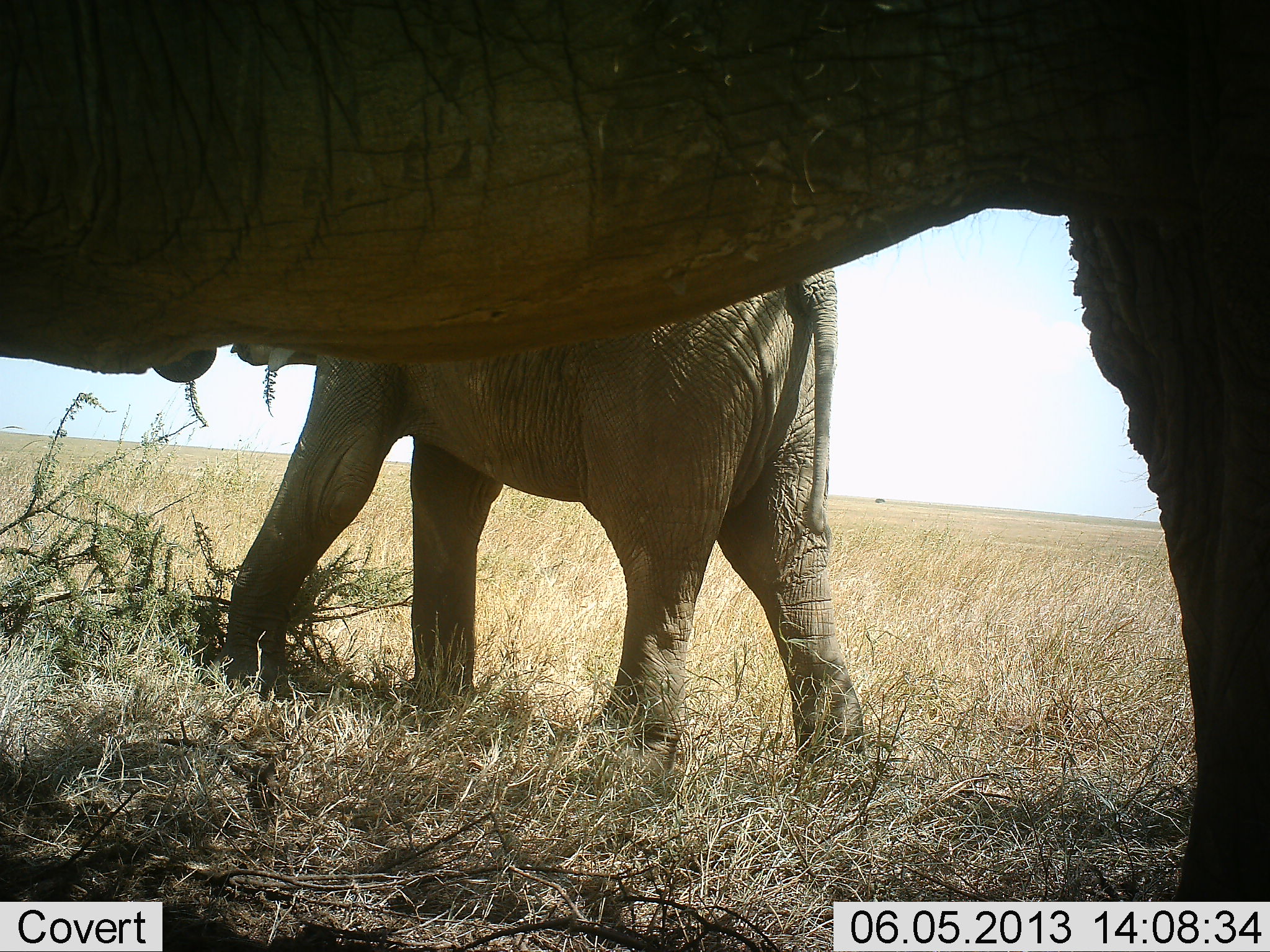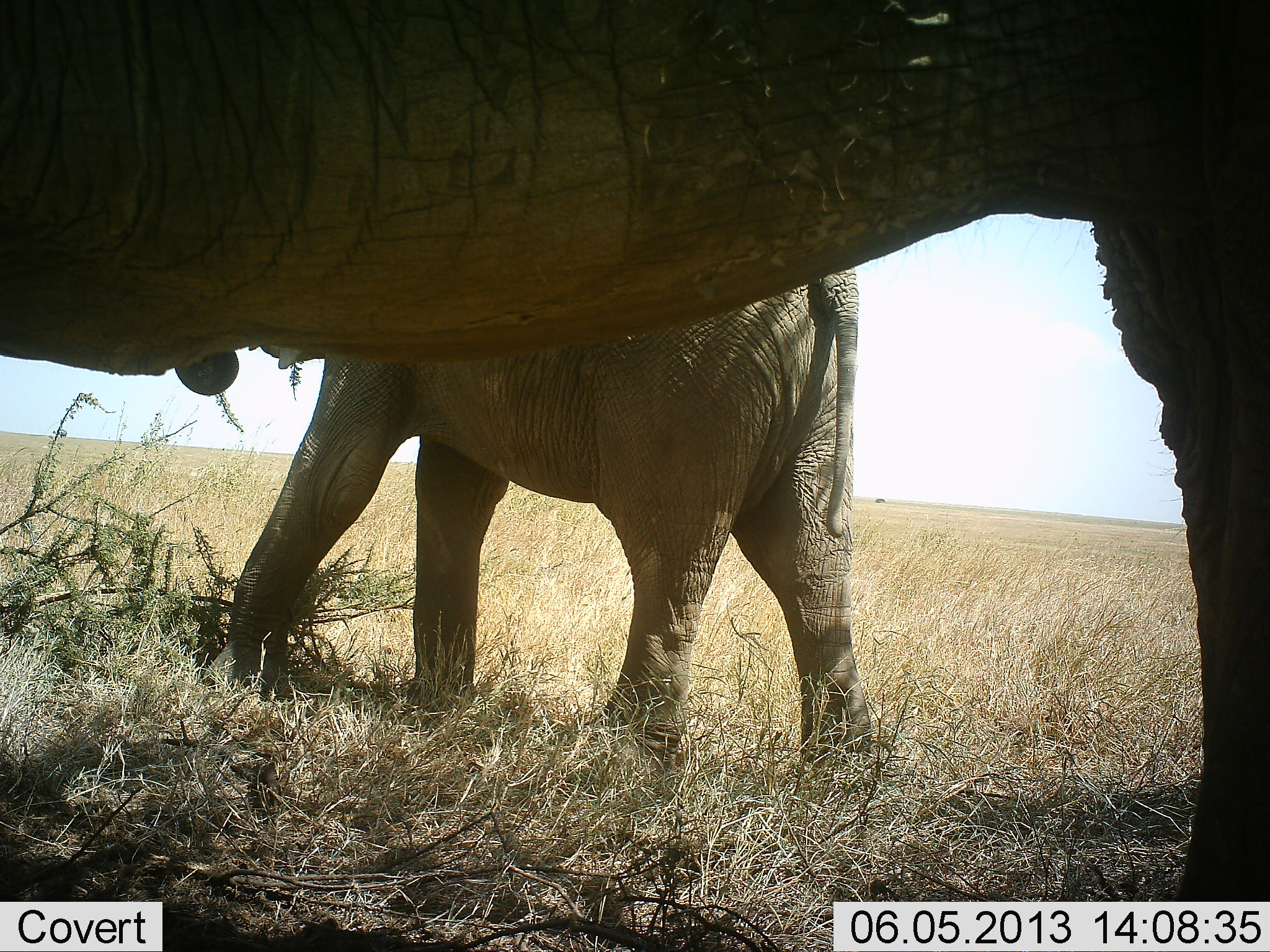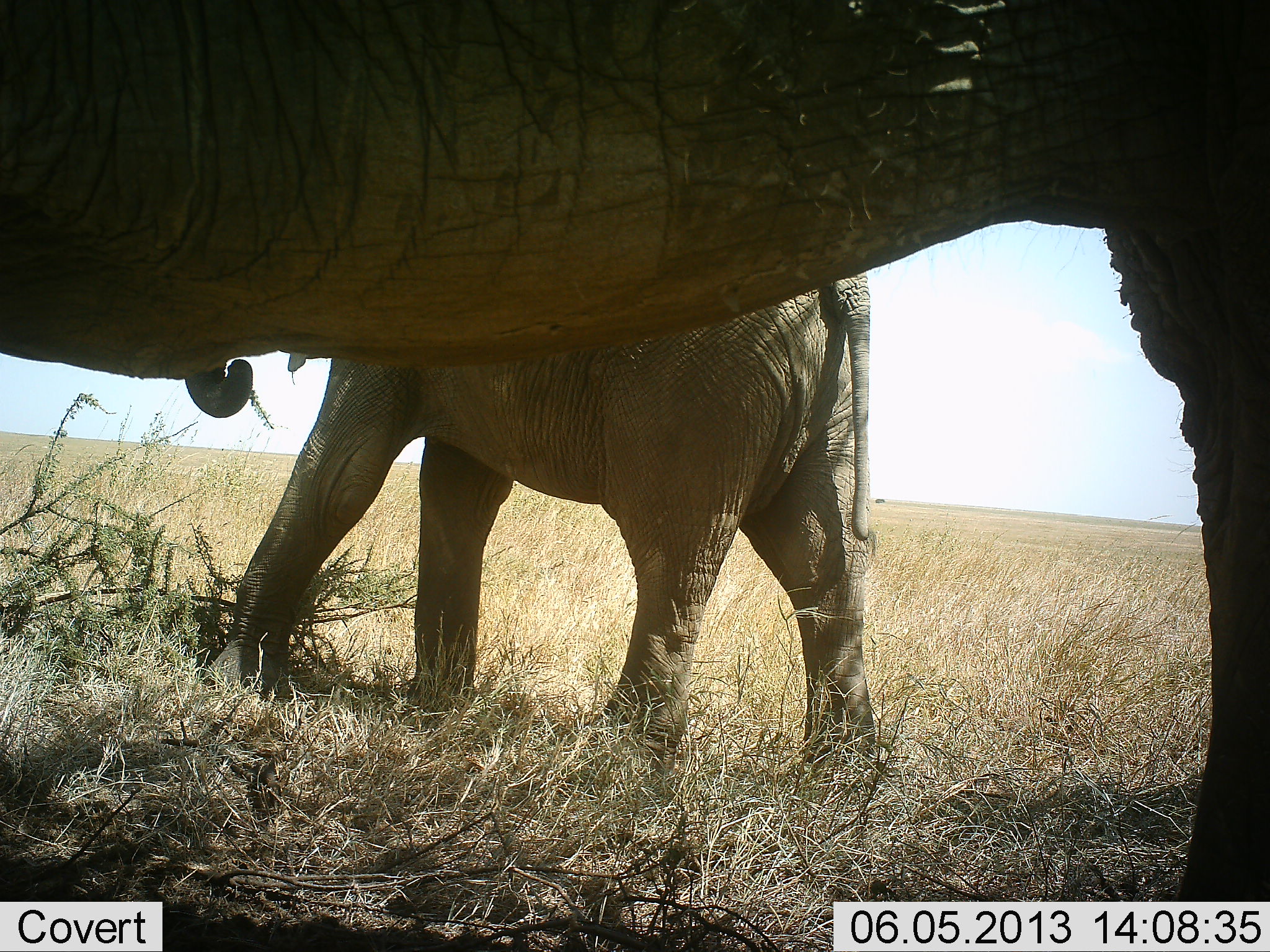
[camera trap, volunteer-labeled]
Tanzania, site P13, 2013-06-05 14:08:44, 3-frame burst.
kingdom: Animalia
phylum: Chordata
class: Mammalia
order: Proboscidea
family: Elephantidae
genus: Loxodonta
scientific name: Loxodonta africana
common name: african bush elephant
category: elephant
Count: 2.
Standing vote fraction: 65%.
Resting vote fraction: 3%.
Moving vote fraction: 23%.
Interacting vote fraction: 3%.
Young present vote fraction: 33%.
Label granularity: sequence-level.